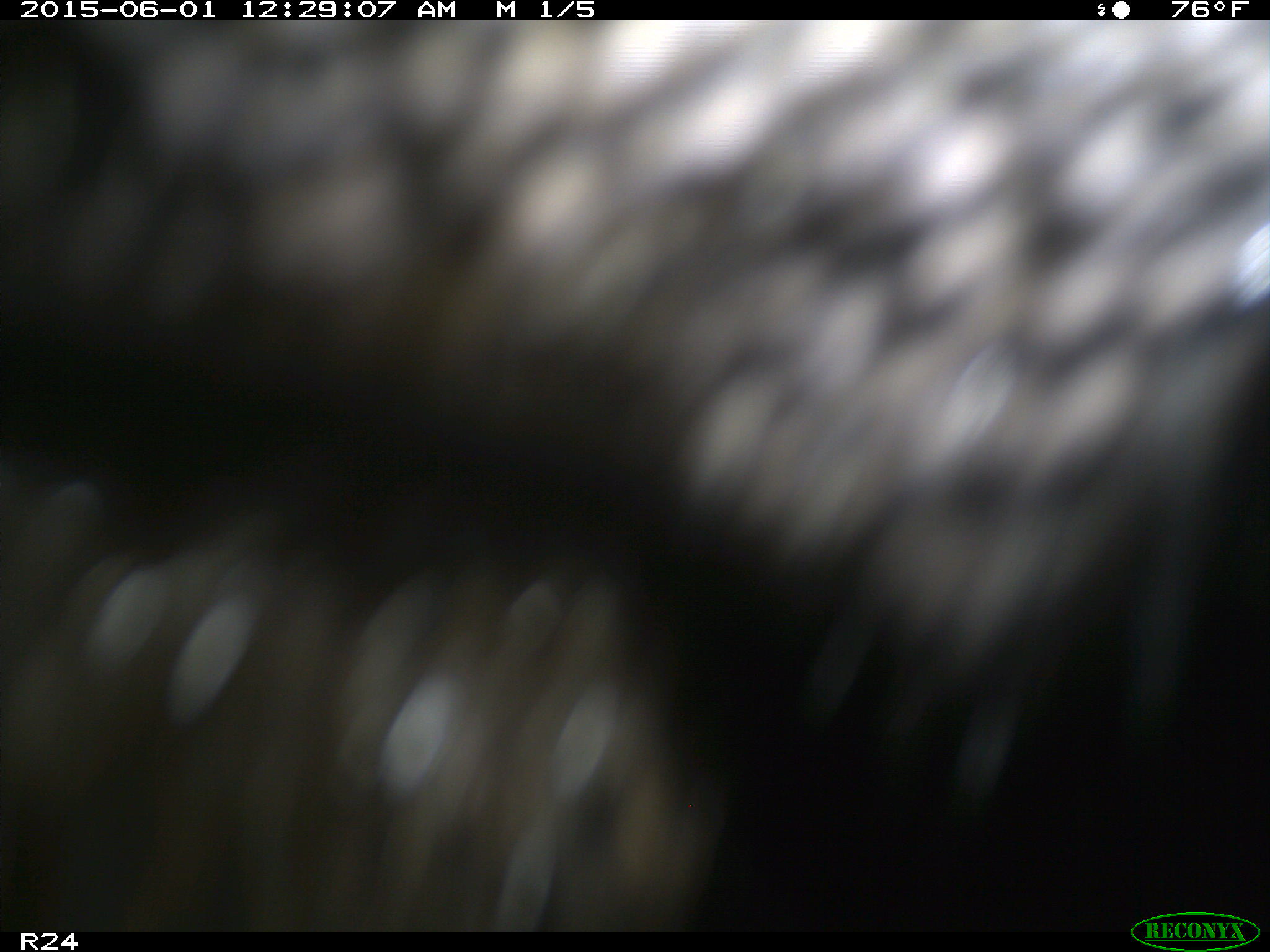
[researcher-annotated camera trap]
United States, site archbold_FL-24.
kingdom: Animalia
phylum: Chordata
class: Mammalia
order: Artiodactyla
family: Bovidae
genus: Bos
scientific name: Bos taurus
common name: domestic cow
Bos taurus (domestic cow).